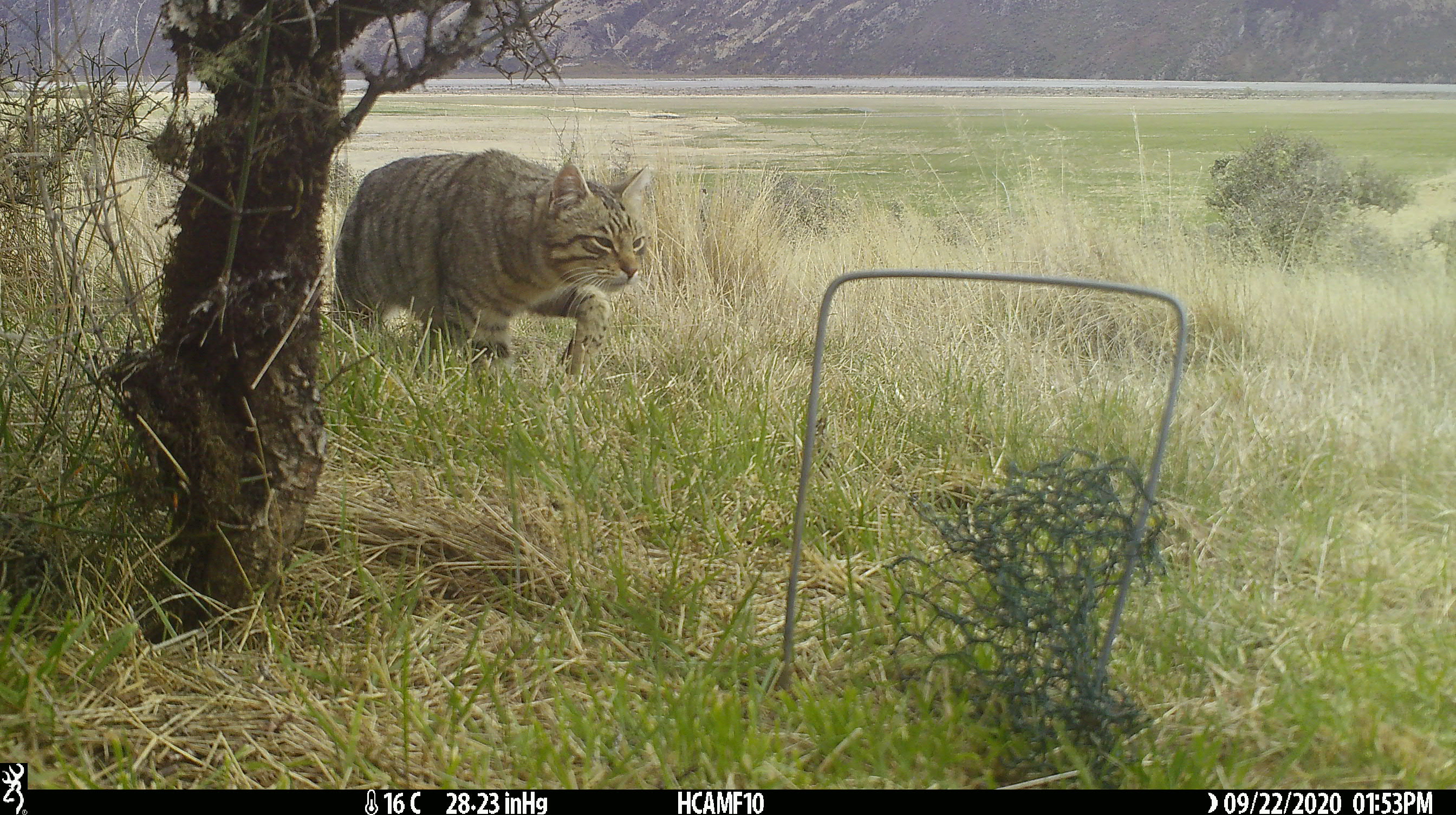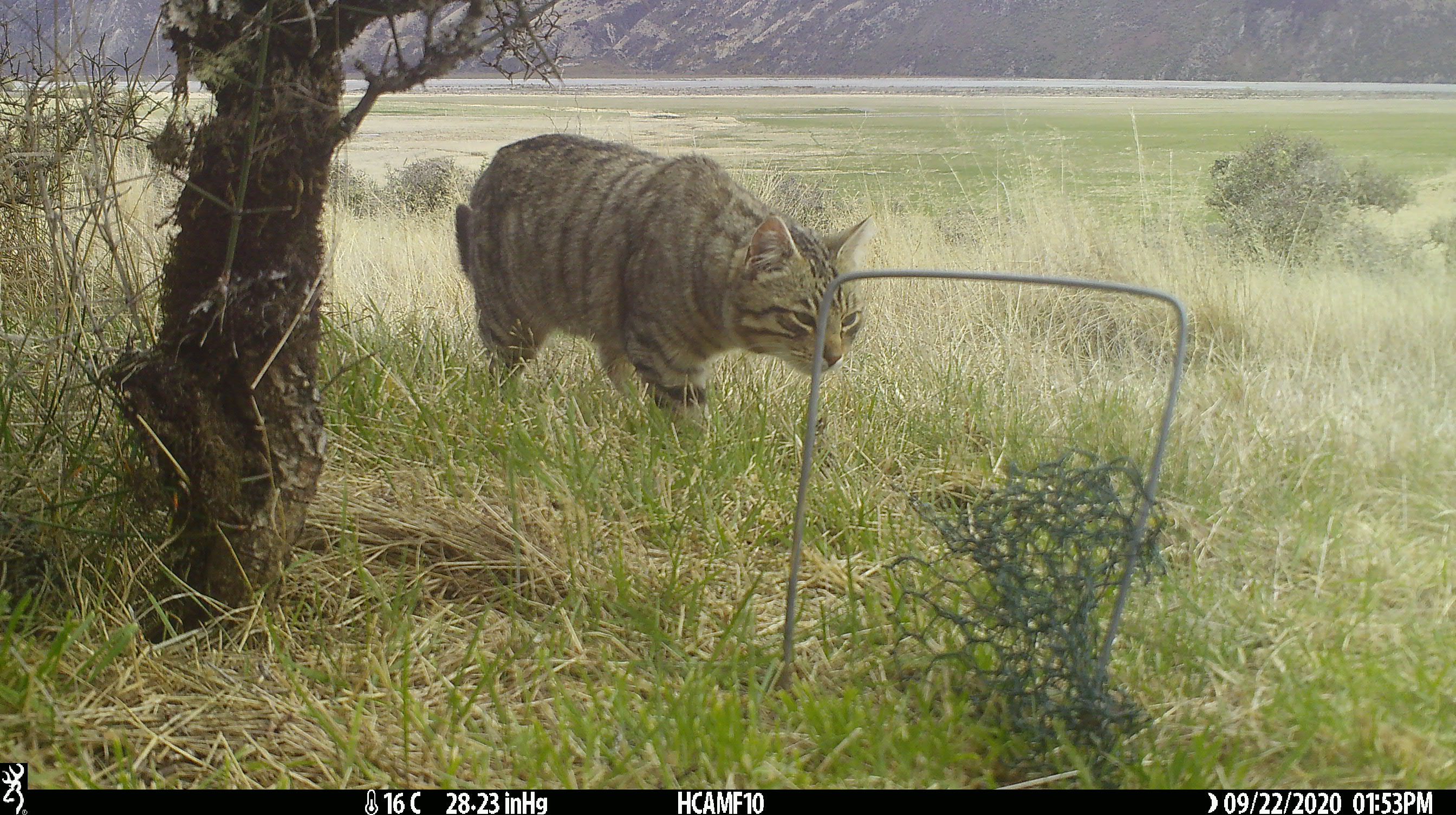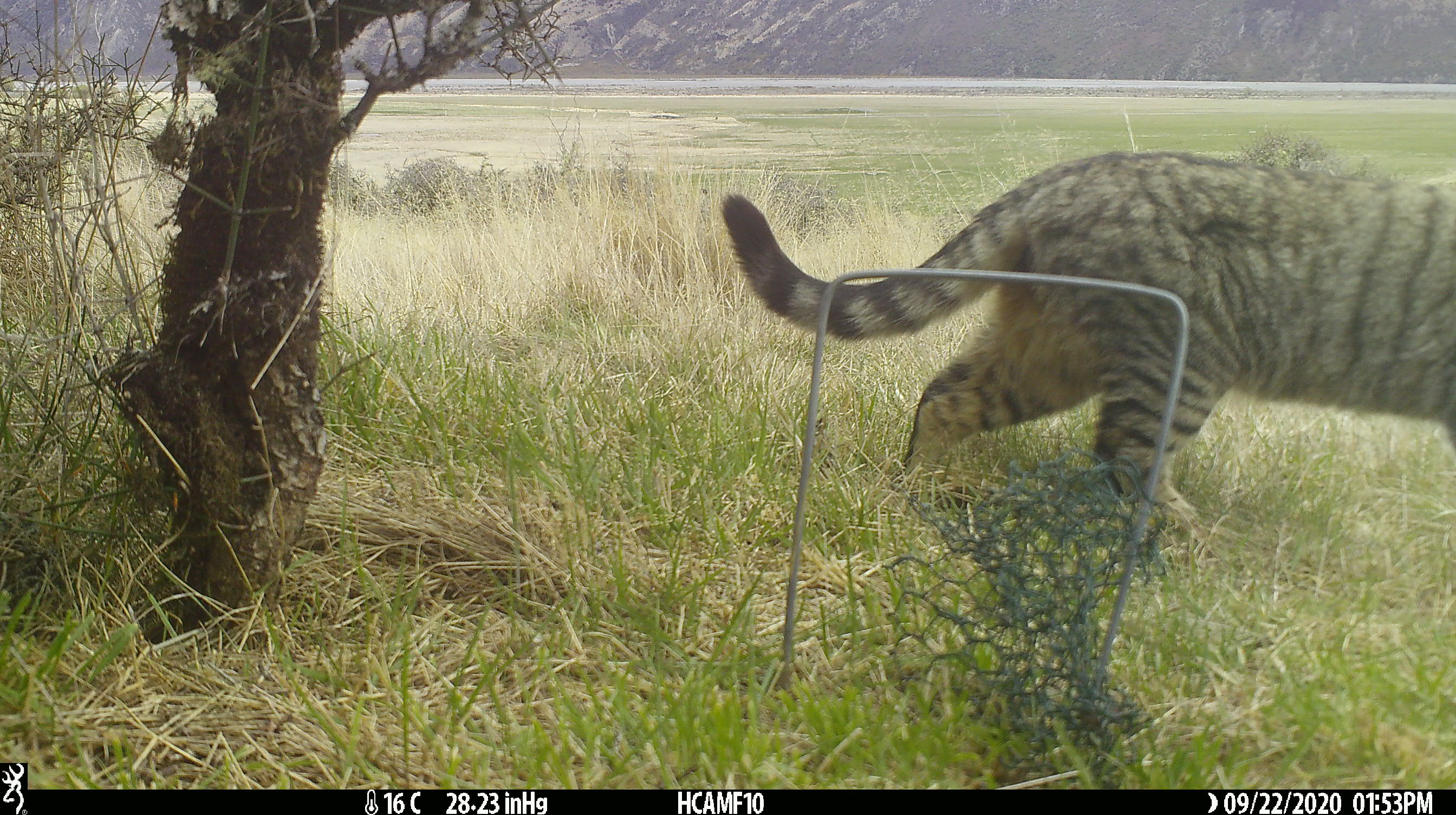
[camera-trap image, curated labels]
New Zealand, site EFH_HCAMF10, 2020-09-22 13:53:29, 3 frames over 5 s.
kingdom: Animalia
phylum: Chordata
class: Mammalia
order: Carnivora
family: Felidae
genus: Felis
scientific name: Felis catus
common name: domestic cat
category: cat